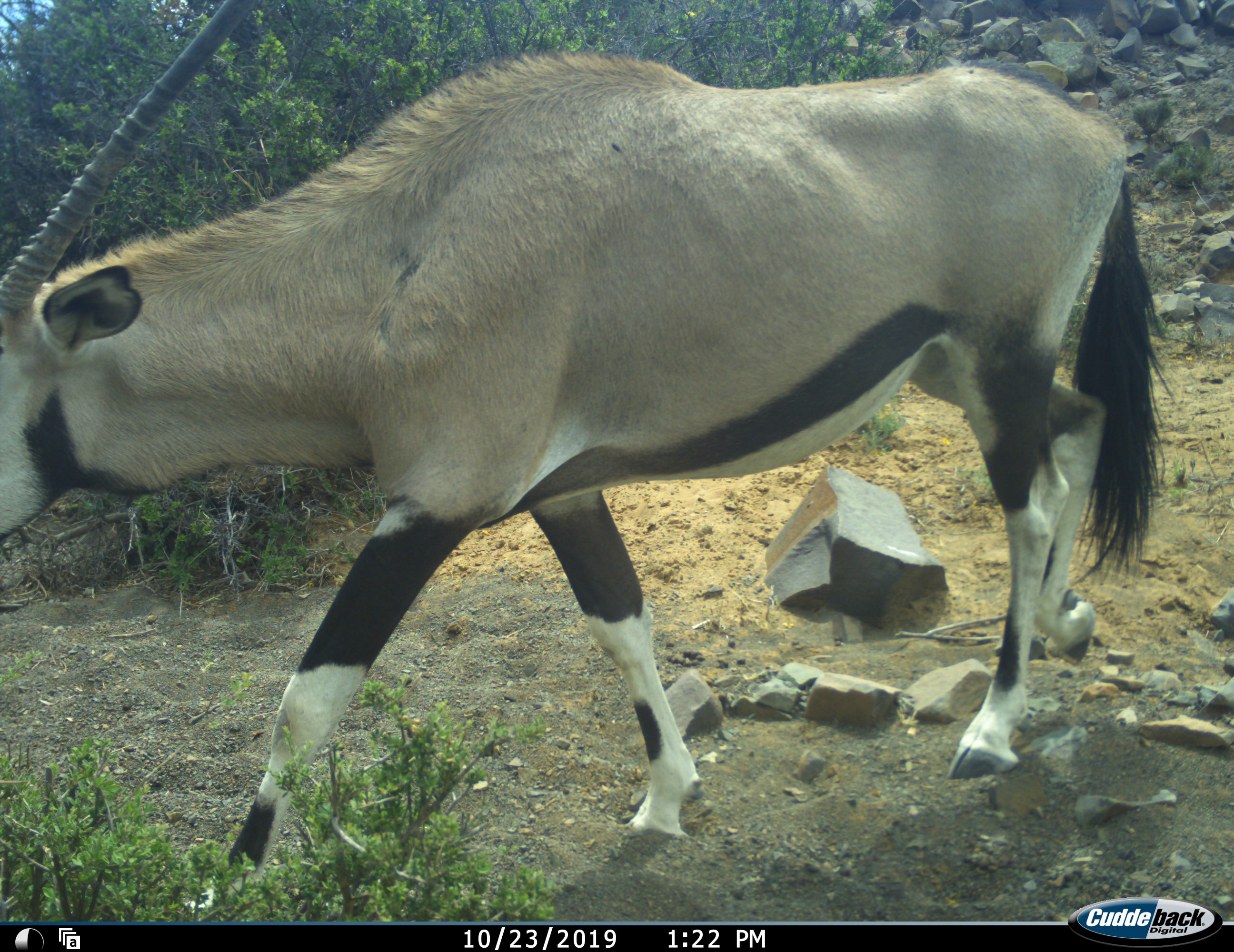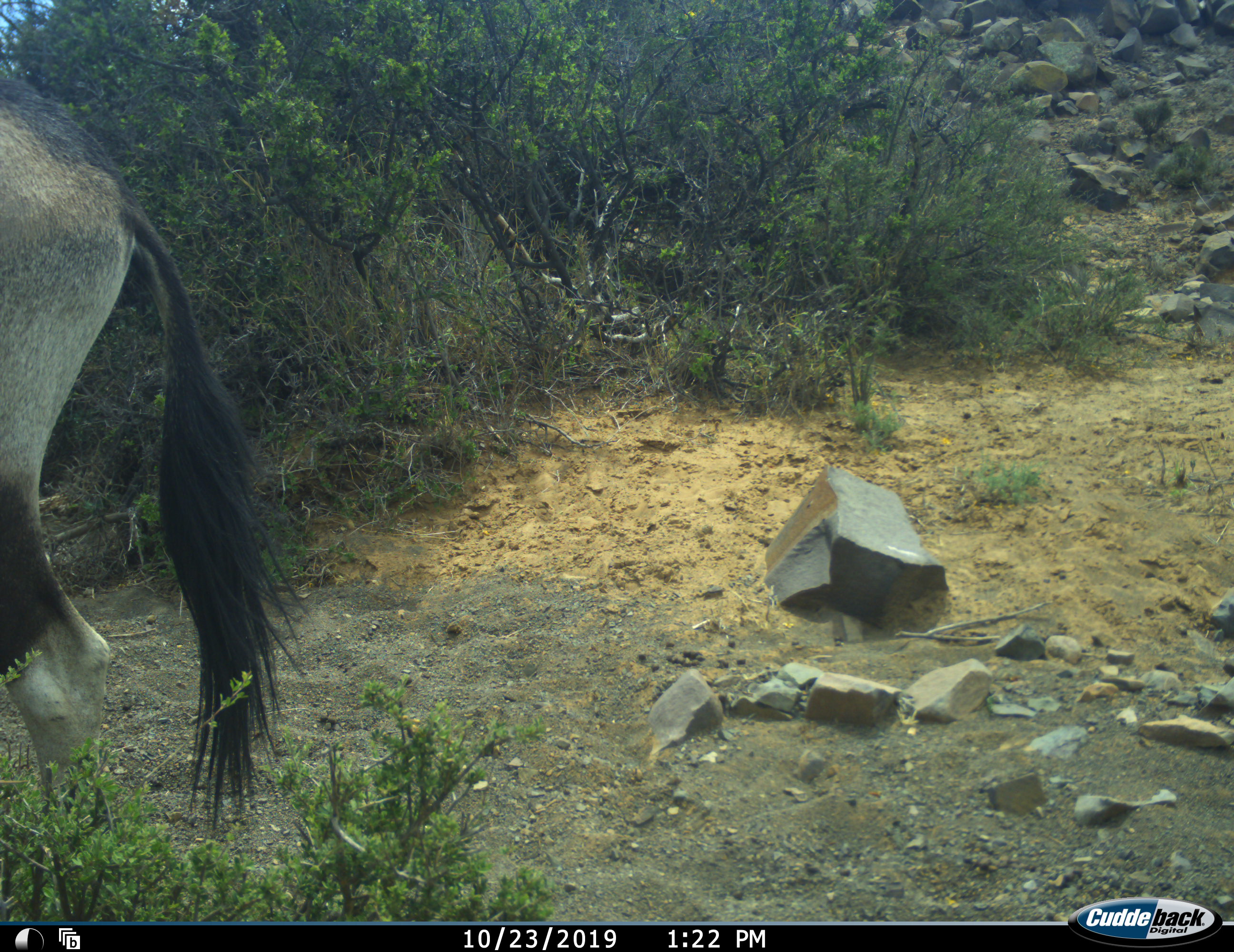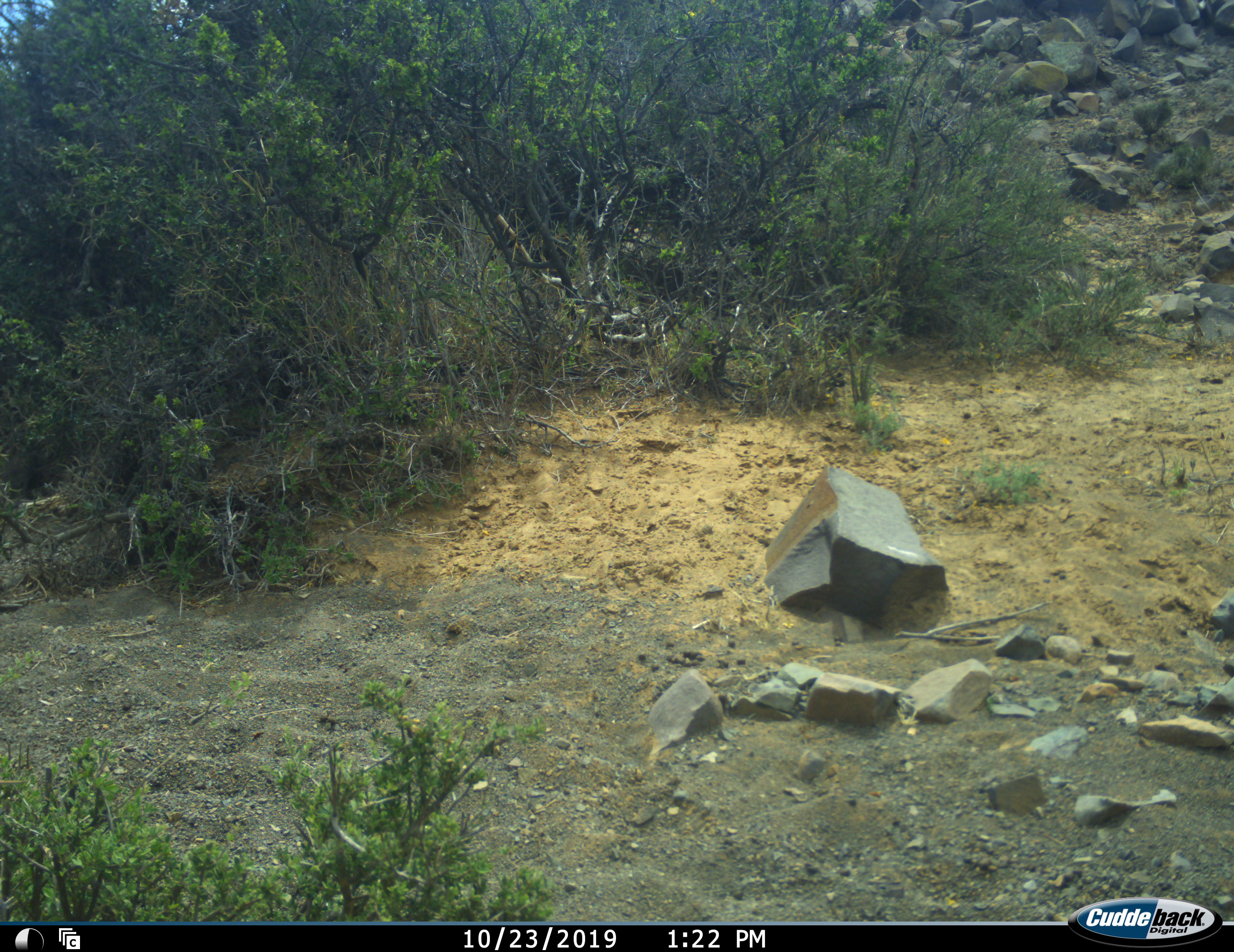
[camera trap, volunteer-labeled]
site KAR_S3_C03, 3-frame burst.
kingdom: Animalia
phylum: Chordata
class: Mammalia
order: Artiodactyla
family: Bovidae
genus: Oryx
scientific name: Oryx gazella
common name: gemsbok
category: oryx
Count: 1.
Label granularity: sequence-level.